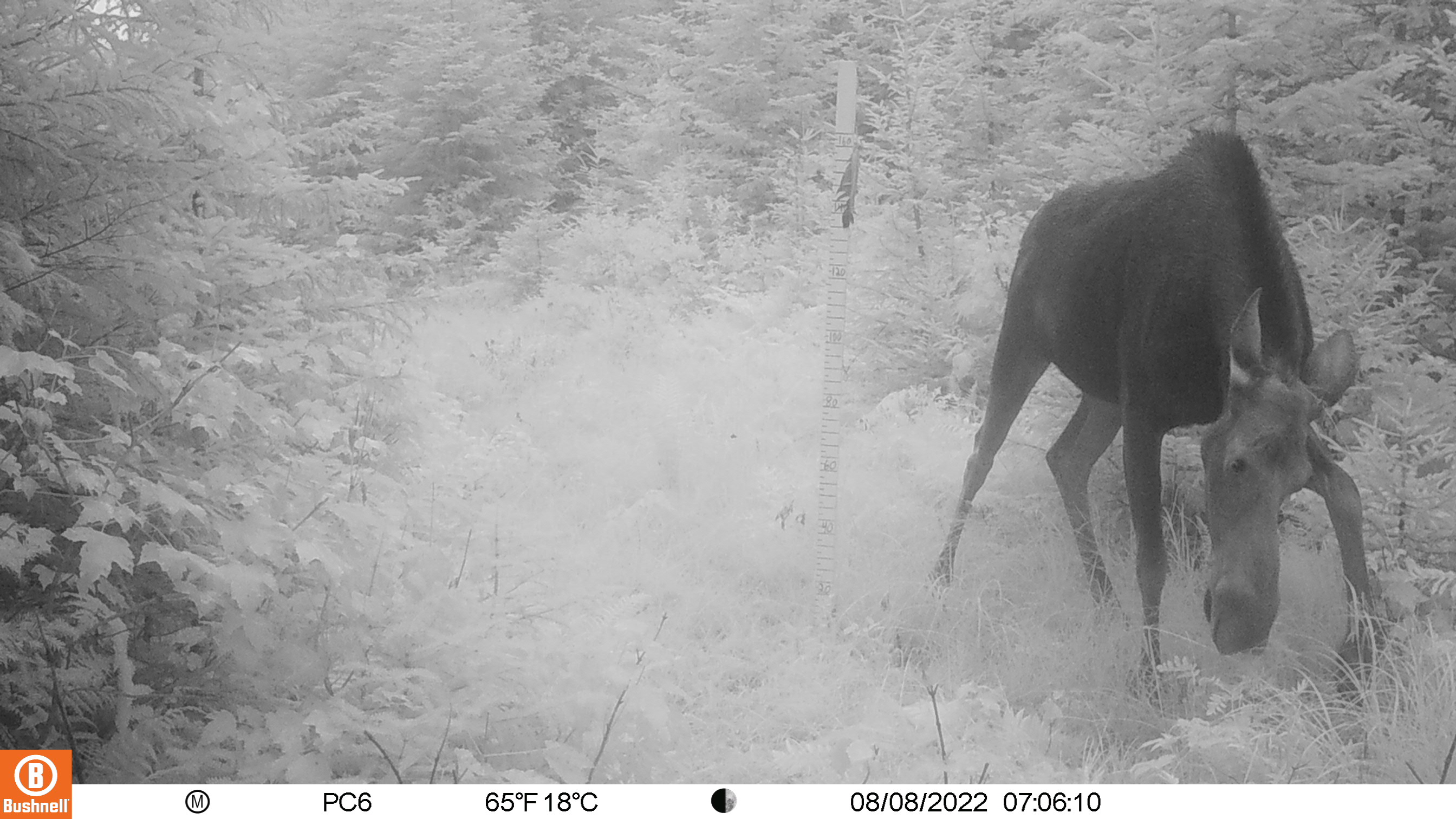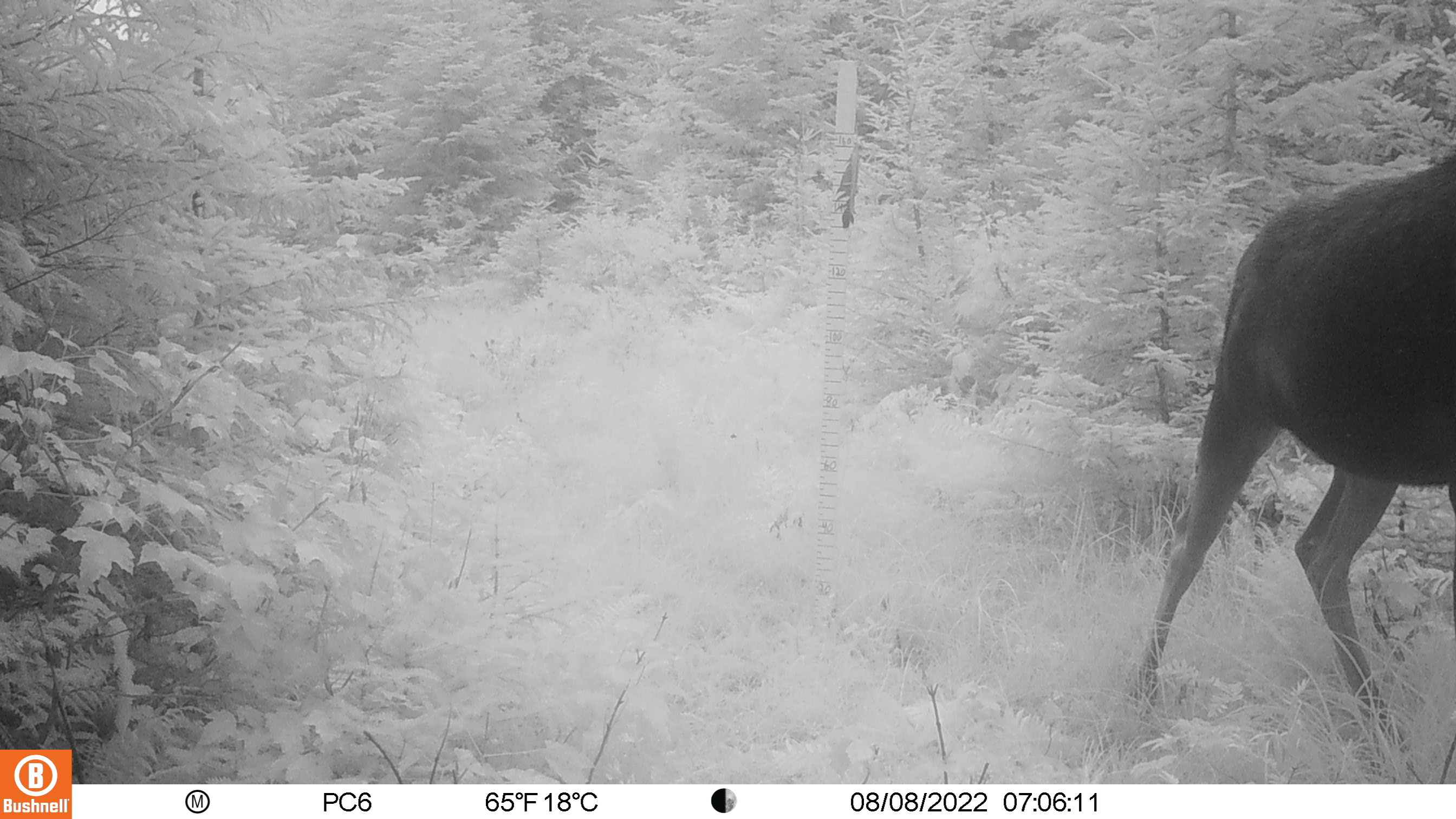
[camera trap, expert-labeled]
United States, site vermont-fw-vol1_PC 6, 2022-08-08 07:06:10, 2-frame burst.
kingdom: Animalia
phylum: Chordata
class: Mammalia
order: Artiodactyla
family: Cervidae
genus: Alces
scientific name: Alces alces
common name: moose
Moose (Alces alces).